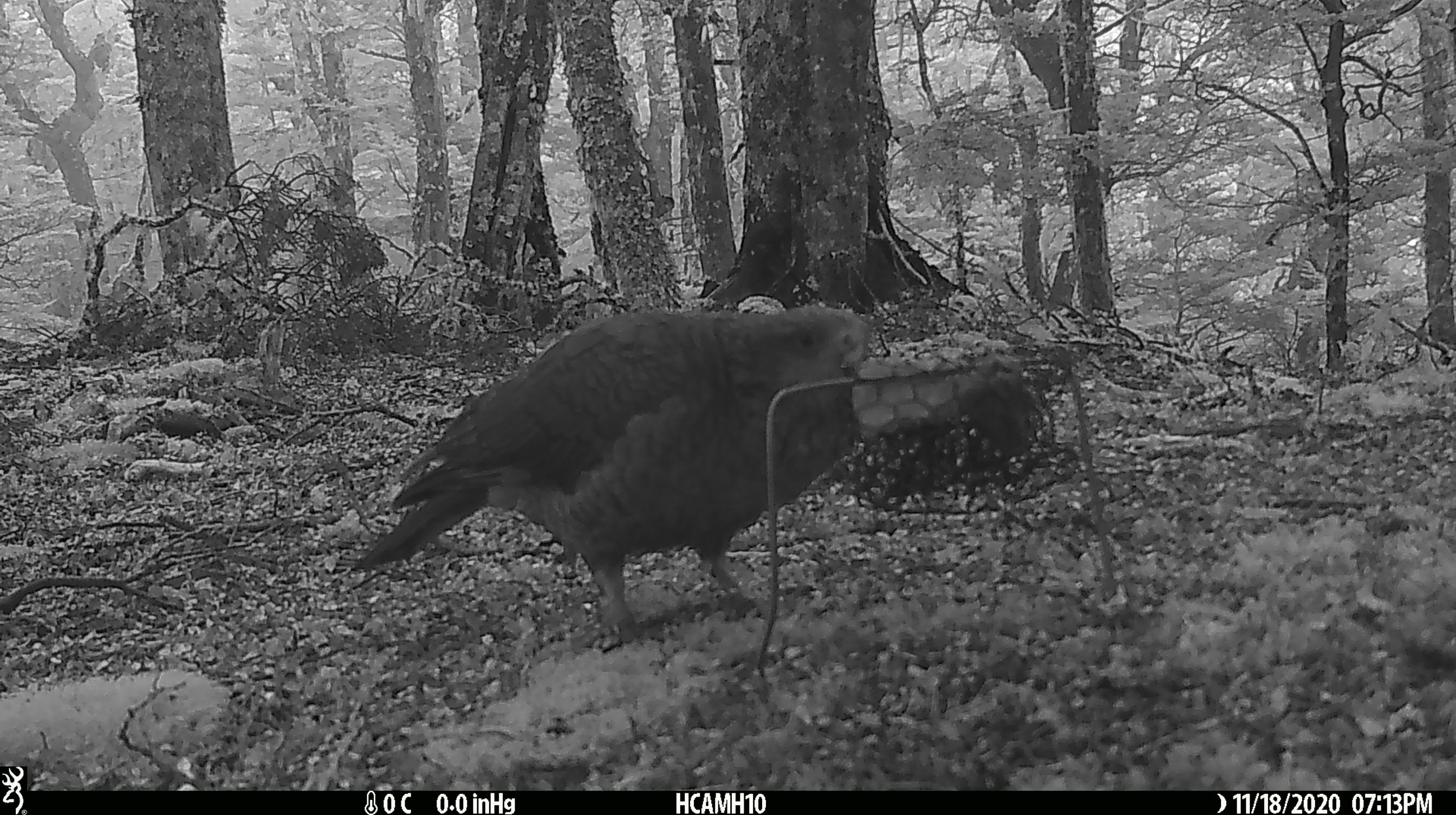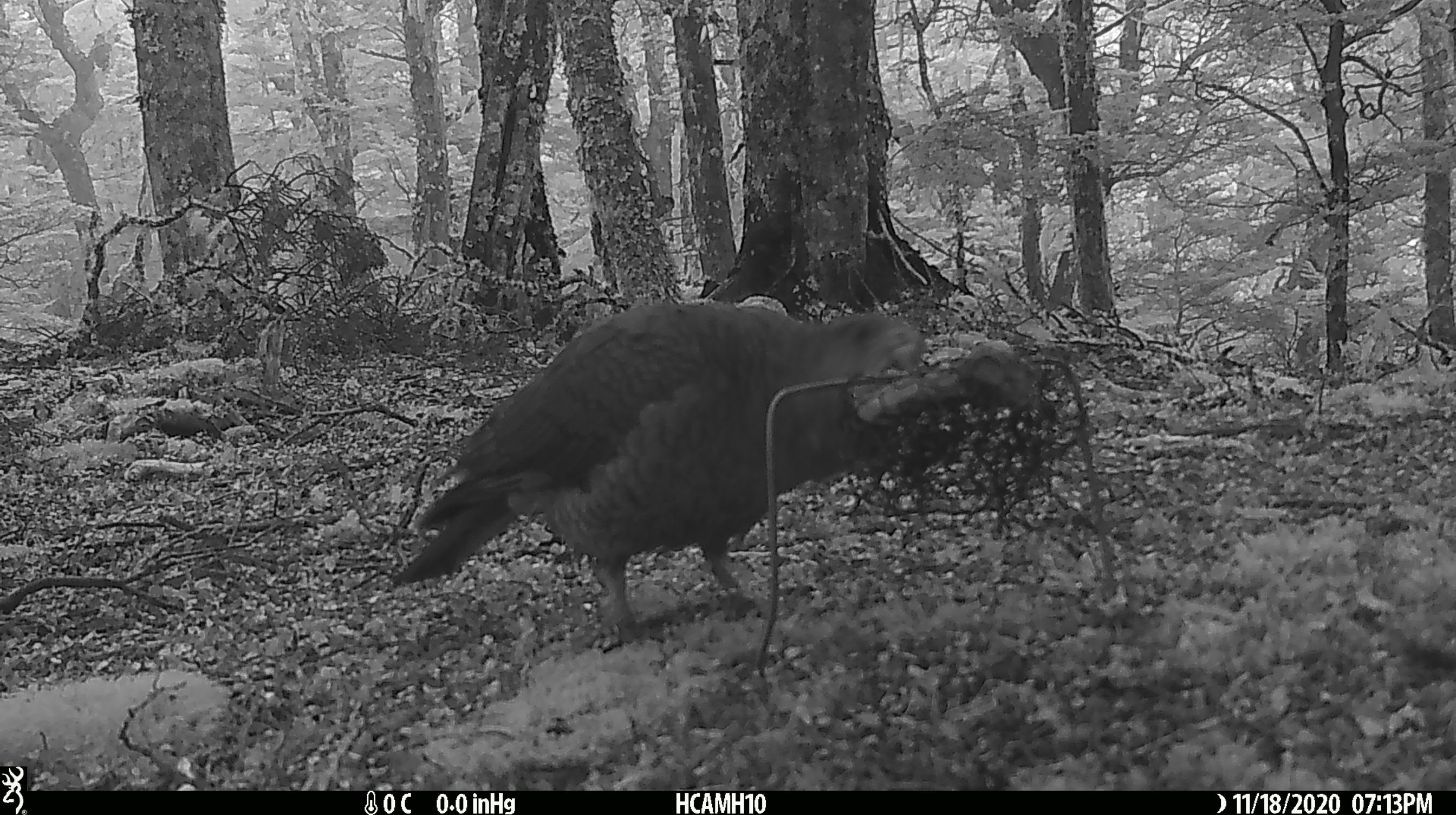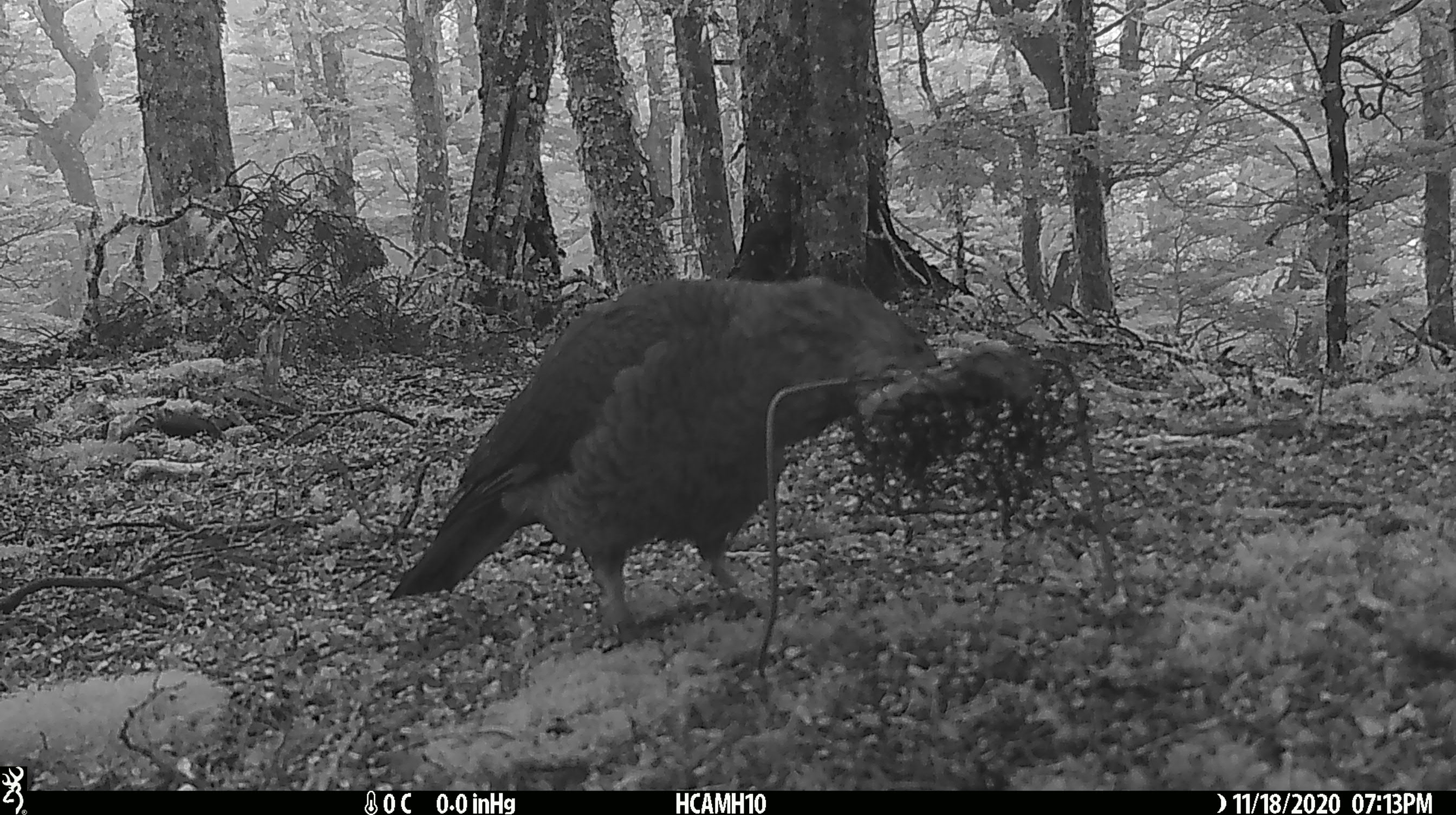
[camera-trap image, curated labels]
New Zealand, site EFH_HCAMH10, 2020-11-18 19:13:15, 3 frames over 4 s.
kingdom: Animalia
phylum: Chordata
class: Aves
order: Psittaciformes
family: Strigopidae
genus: Nestor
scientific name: Nestor notabilis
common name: kea